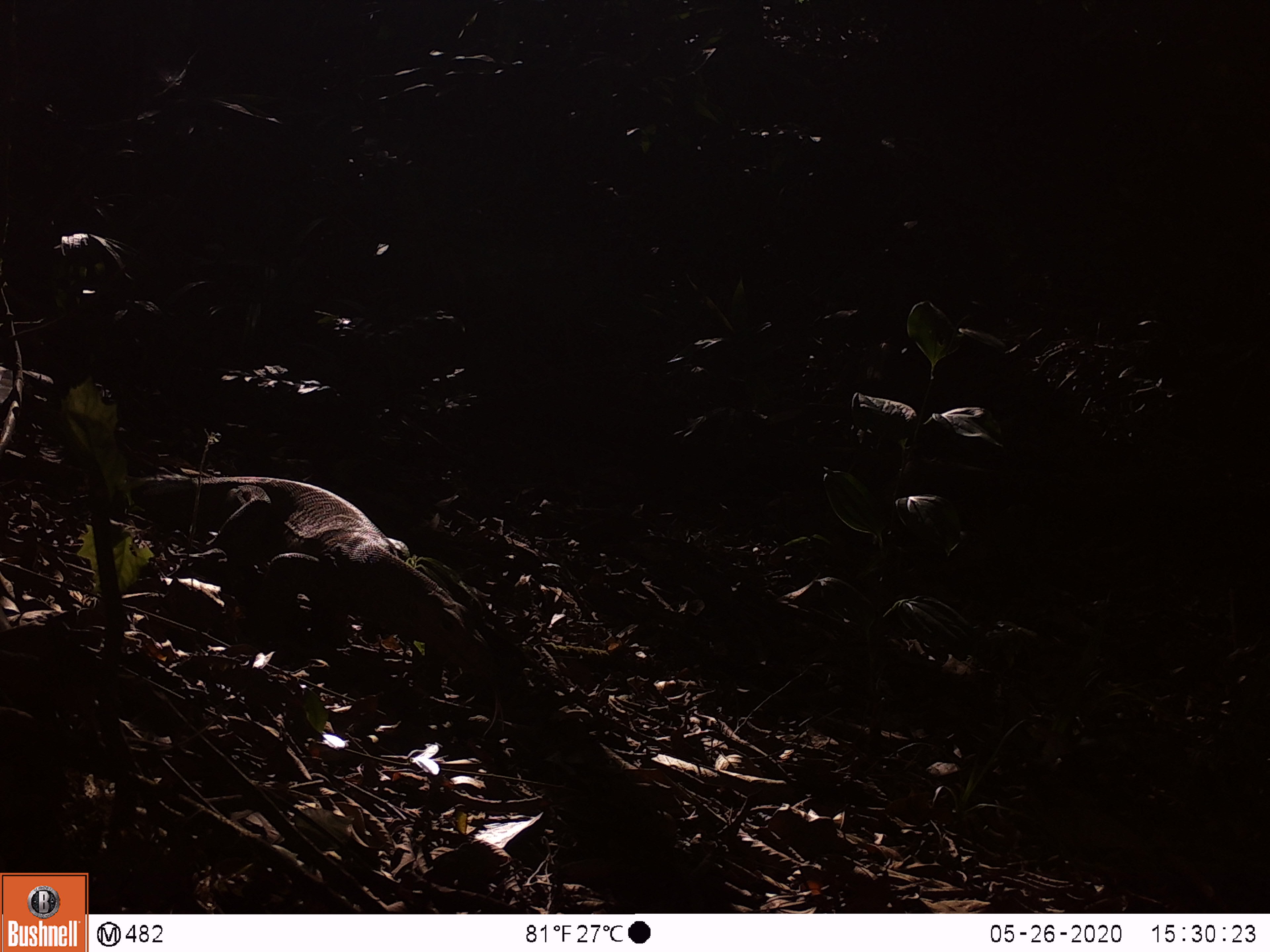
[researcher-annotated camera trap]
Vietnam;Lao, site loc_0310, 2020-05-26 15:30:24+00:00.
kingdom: Animalia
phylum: Chordata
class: Reptilia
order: Squamata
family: Varanidae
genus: Varanus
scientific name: Varanus bengalensis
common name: bengal monitor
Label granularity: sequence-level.